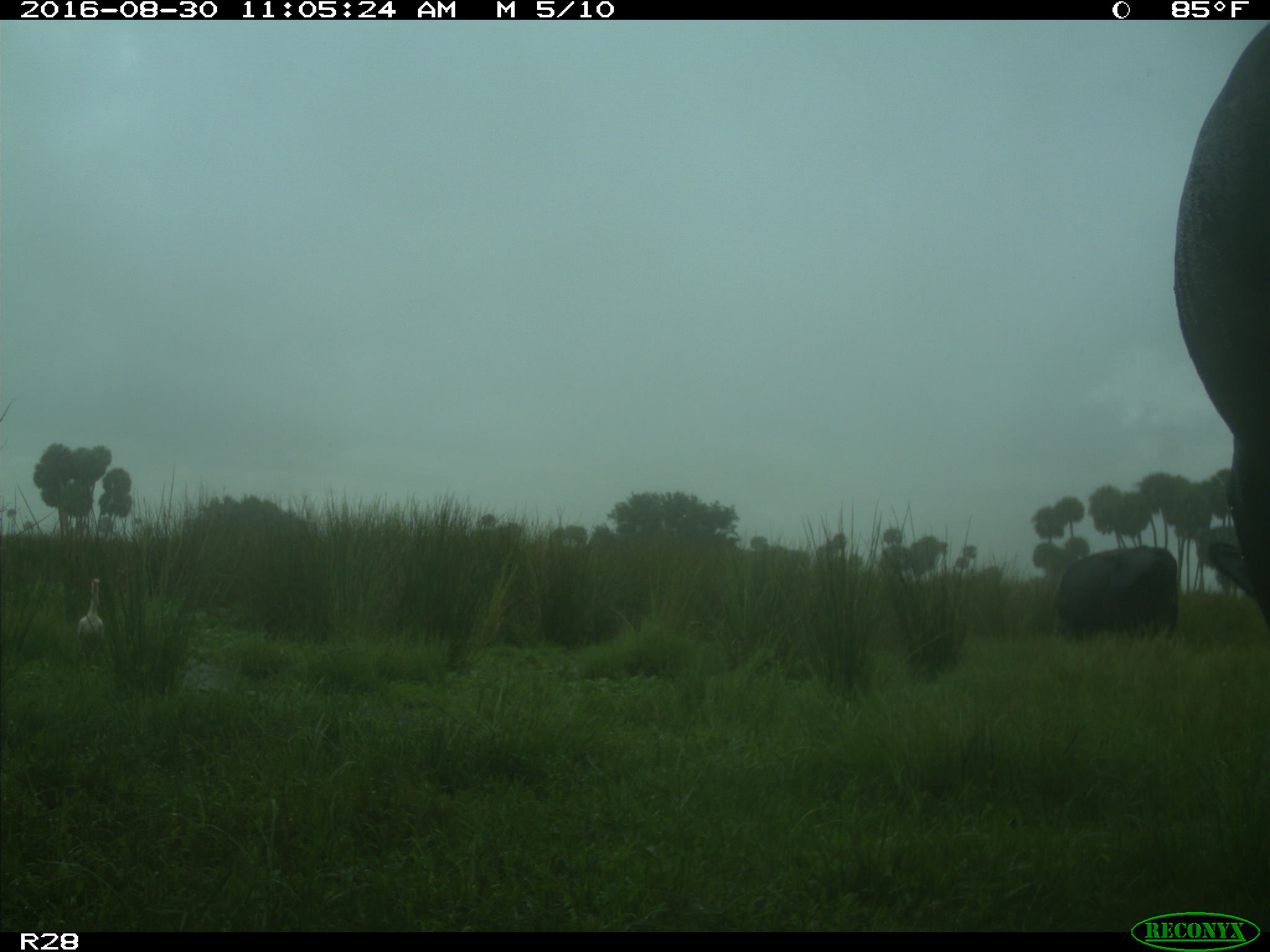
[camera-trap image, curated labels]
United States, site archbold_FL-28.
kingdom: Animalia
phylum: Chordata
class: Mammalia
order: Artiodactyla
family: Bovidae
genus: Bos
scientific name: Bos taurus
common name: domestic cow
Bos taurus (domestic cow).